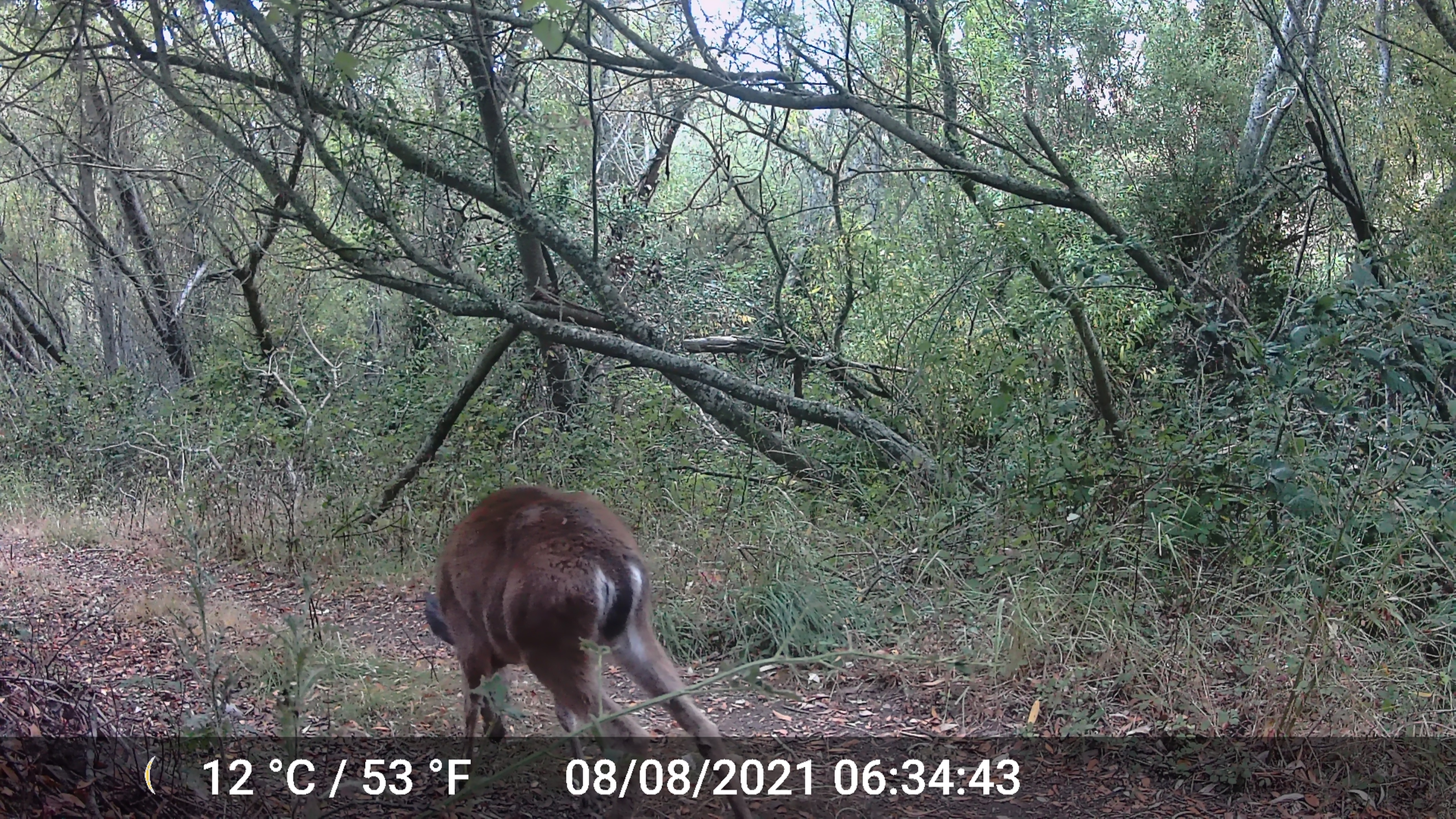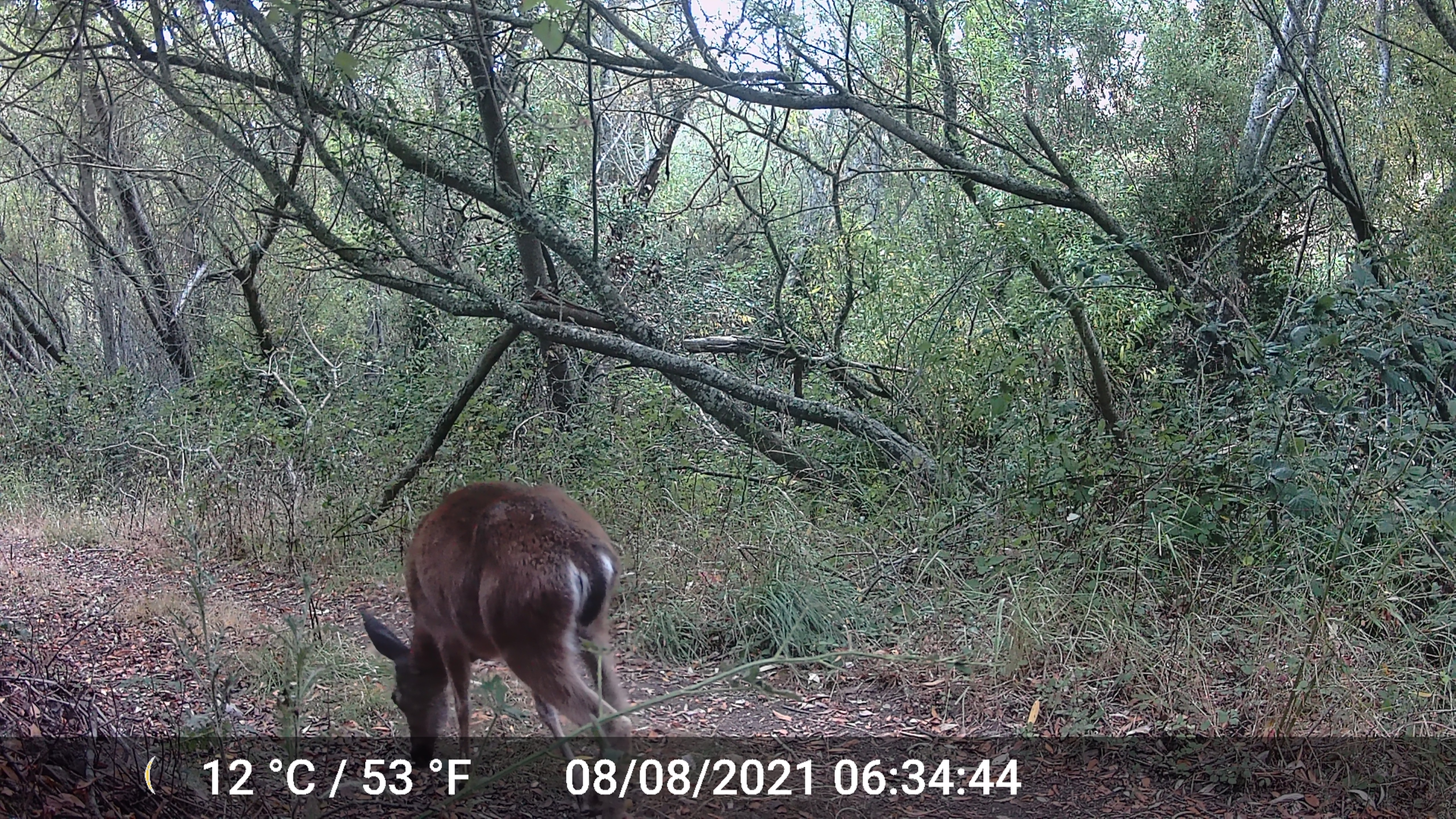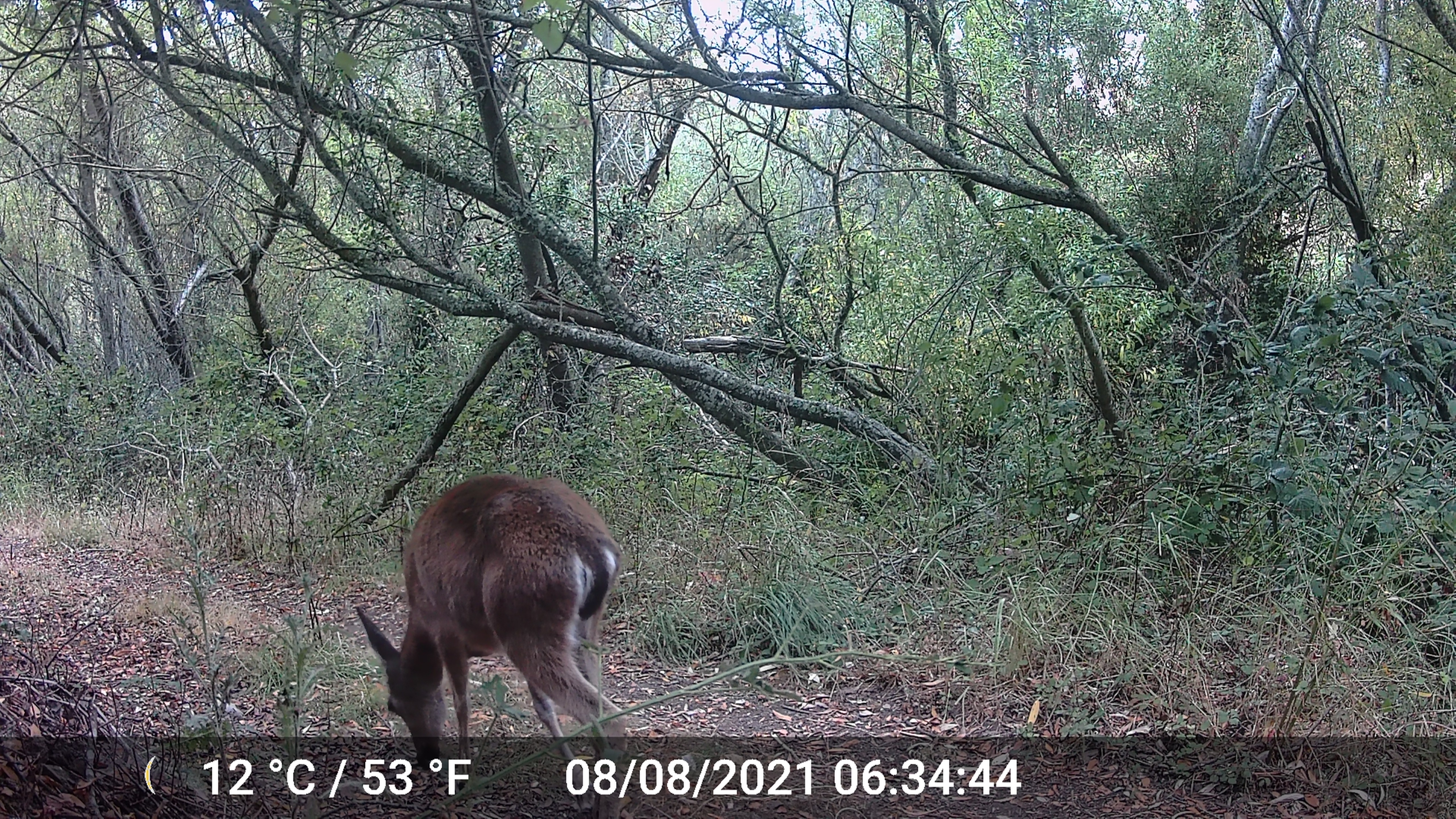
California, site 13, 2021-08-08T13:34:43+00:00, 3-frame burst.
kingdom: Animalia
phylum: Chordata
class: Mammalia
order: Artiodactyla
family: Cervidae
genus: Odocoileus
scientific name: Odocoileus hemionus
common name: mule deer